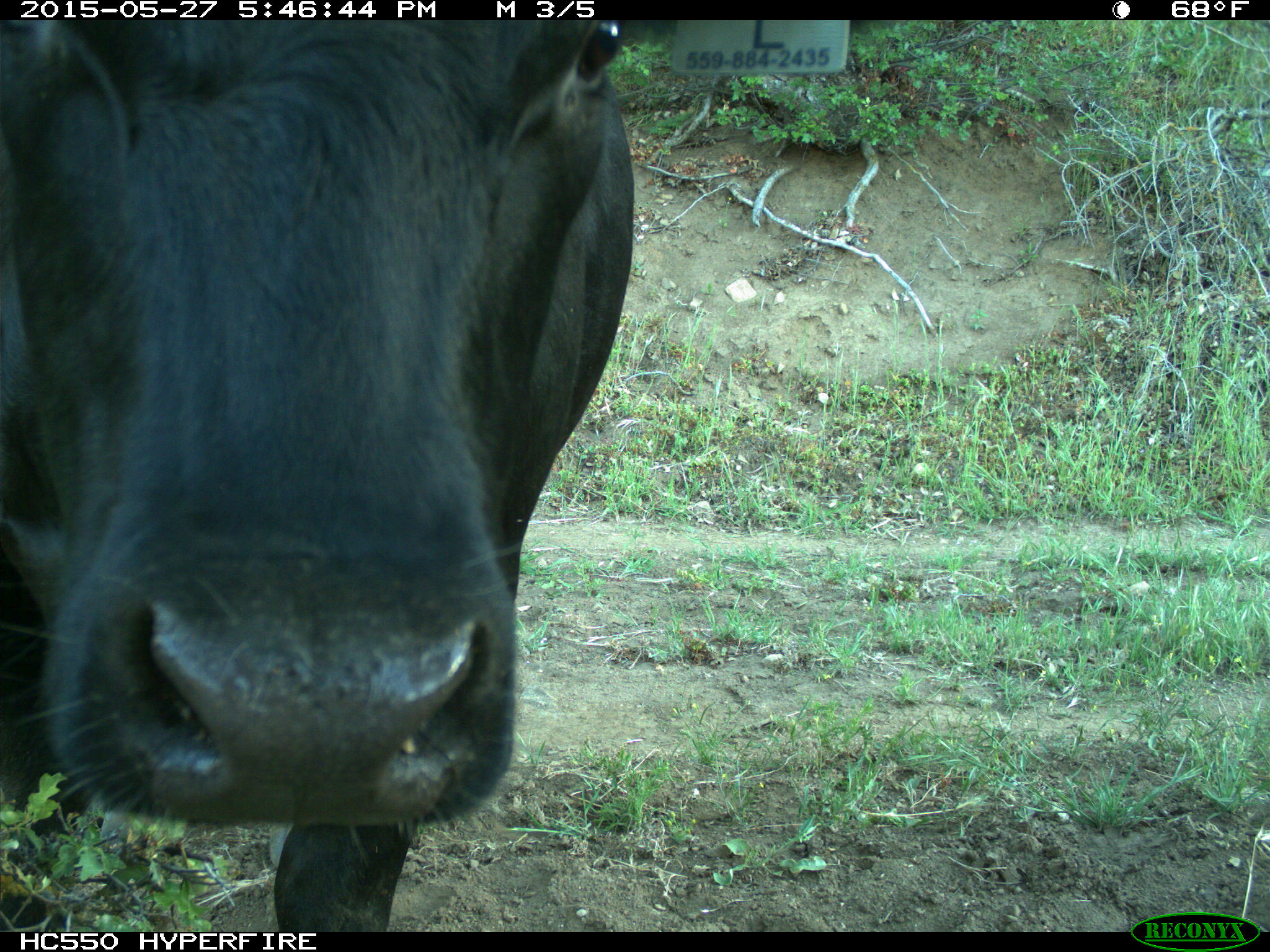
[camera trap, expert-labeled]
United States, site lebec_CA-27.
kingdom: Animalia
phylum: Chordata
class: Mammalia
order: Artiodactyla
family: Bovidae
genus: Bos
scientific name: Bos taurus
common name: domestic cow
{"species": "Bos taurus (domestic cow)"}